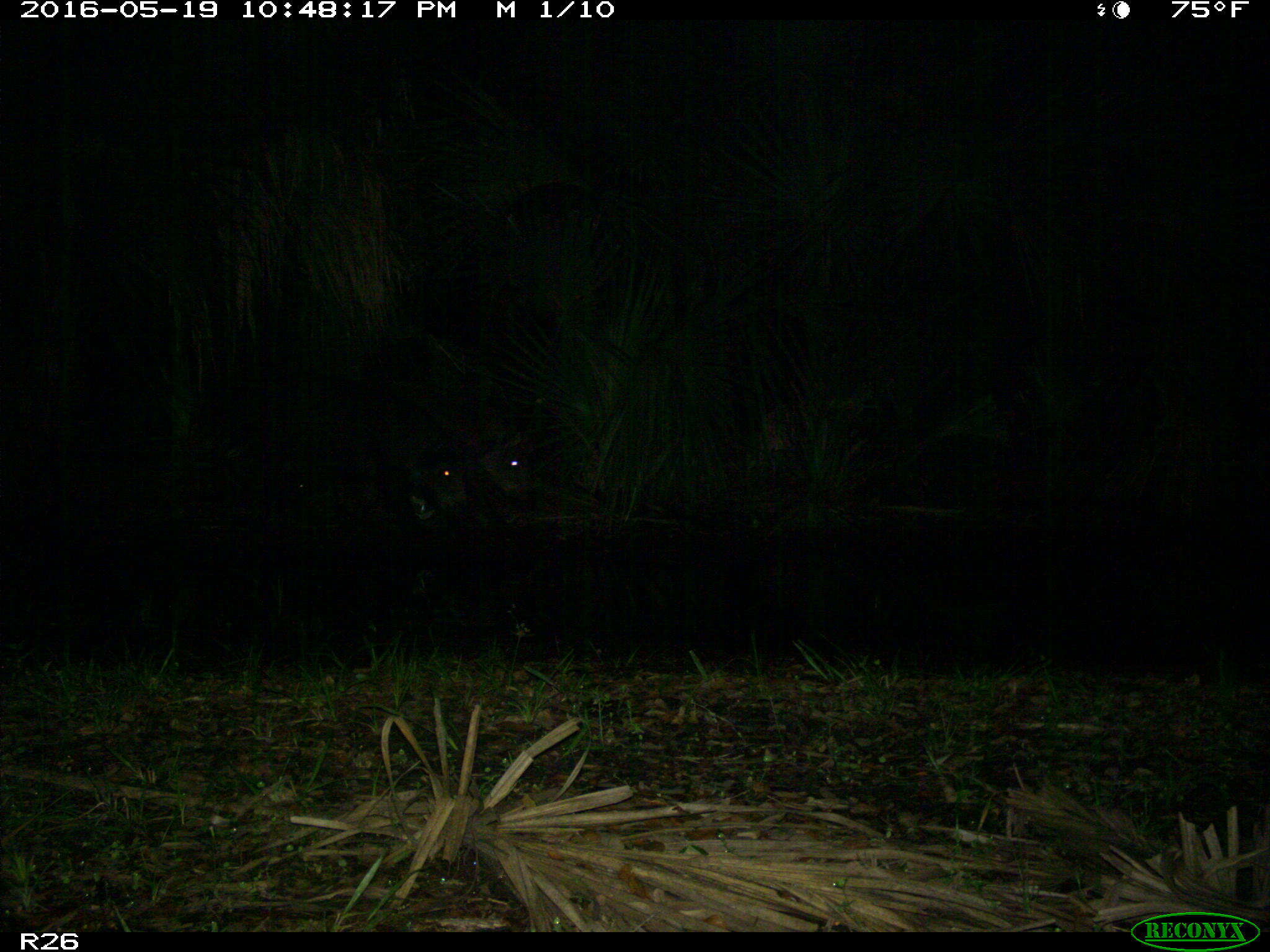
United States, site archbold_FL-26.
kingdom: Animalia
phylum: Chordata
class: Mammalia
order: Artiodactyla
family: Suidae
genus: Sus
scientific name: Sus scrofa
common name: wild boar